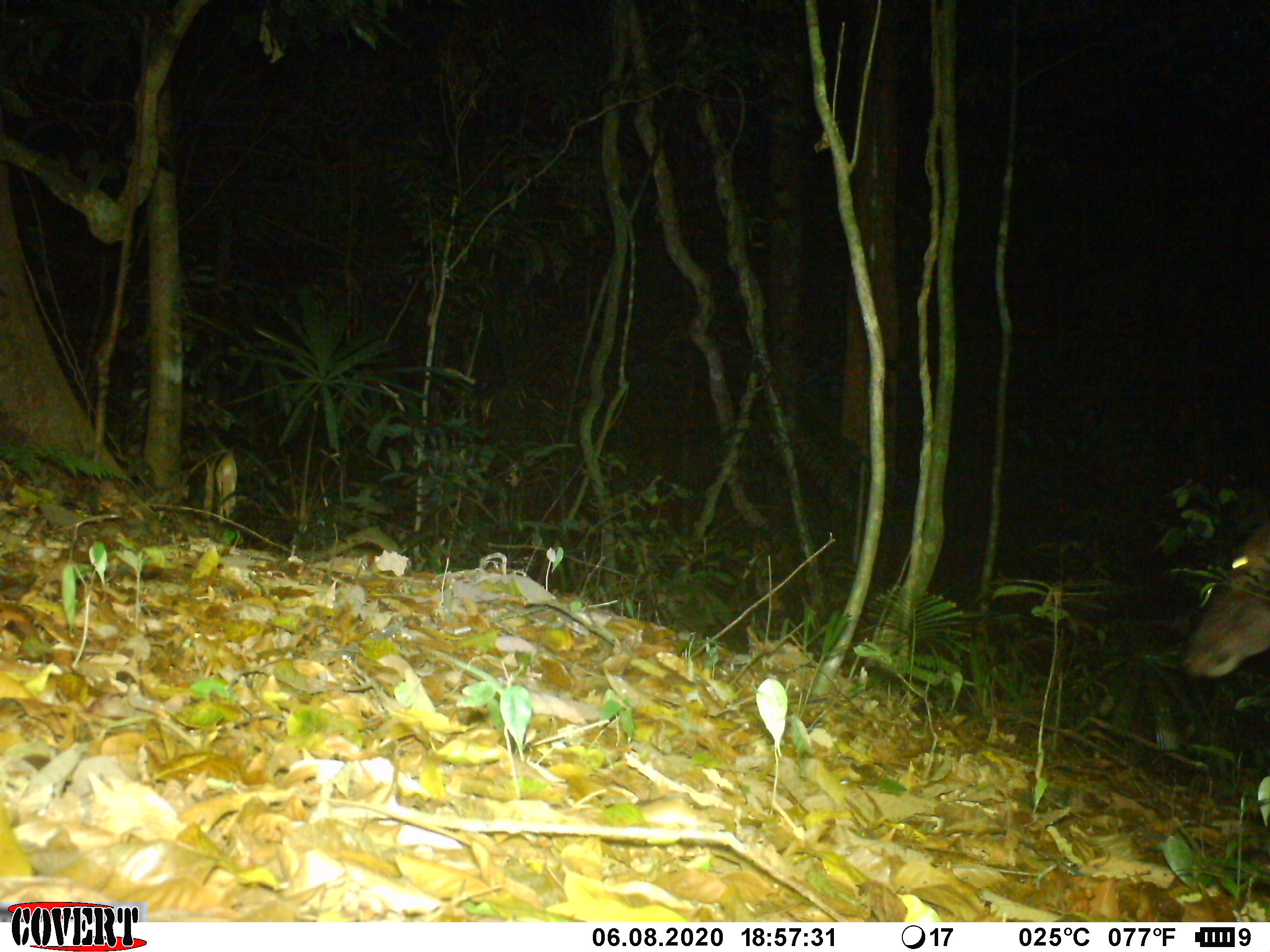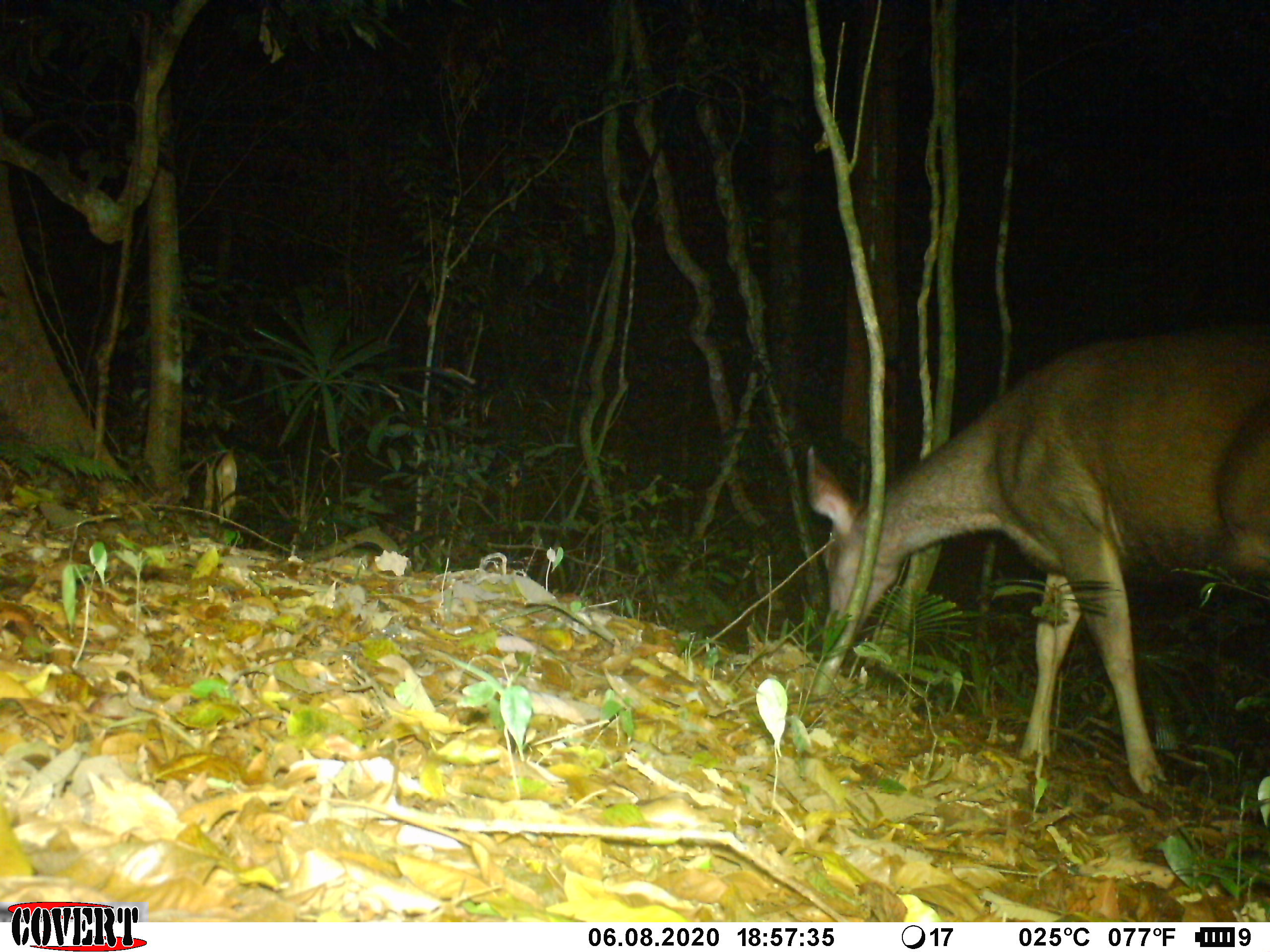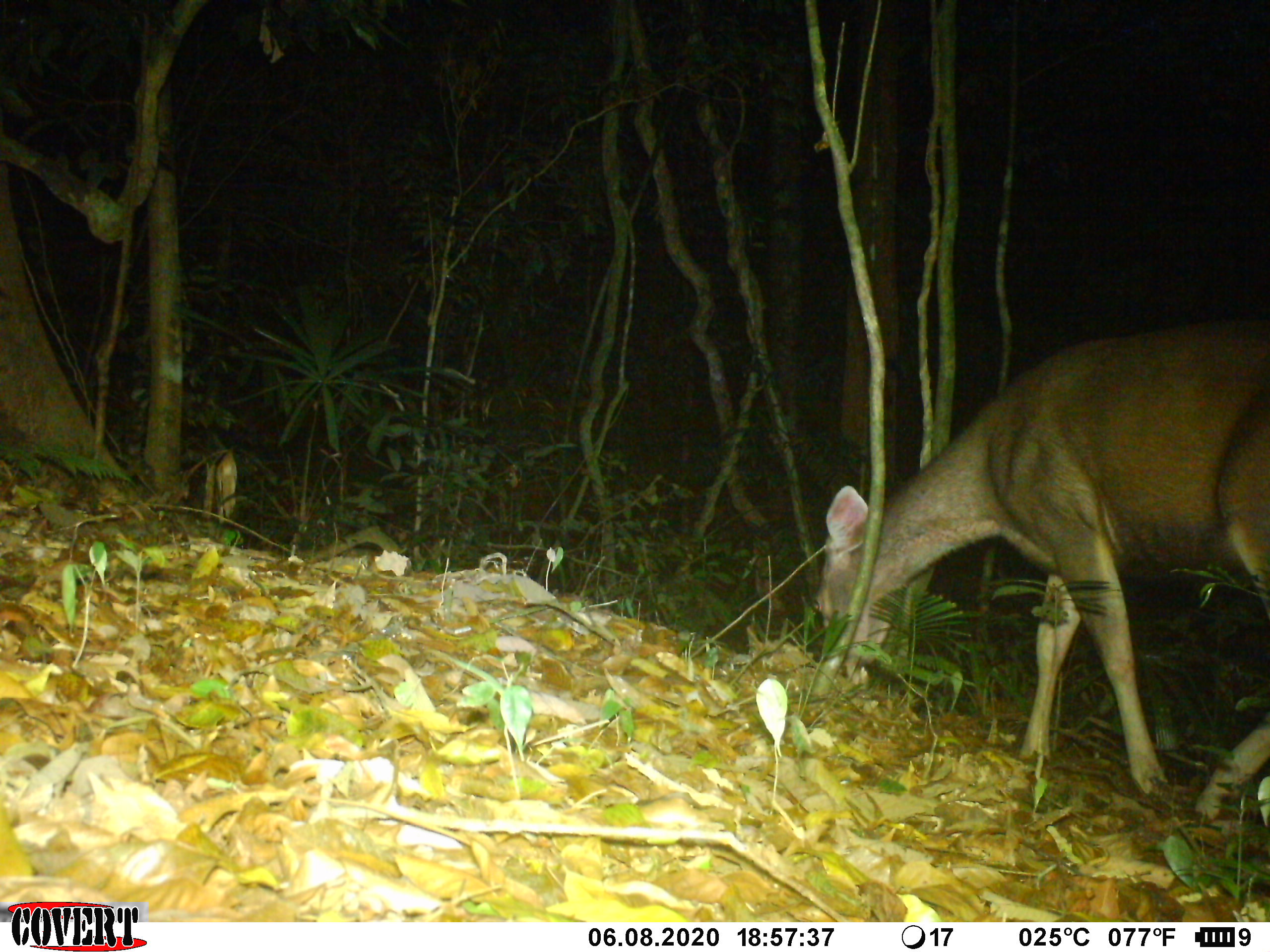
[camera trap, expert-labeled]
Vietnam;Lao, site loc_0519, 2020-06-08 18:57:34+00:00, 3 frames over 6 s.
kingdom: Animalia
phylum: Chordata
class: Mammalia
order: Artiodactyla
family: Cervidae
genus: Rusa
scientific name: Rusa unicolor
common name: sambar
Sambar (Rusa unicolor). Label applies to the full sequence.